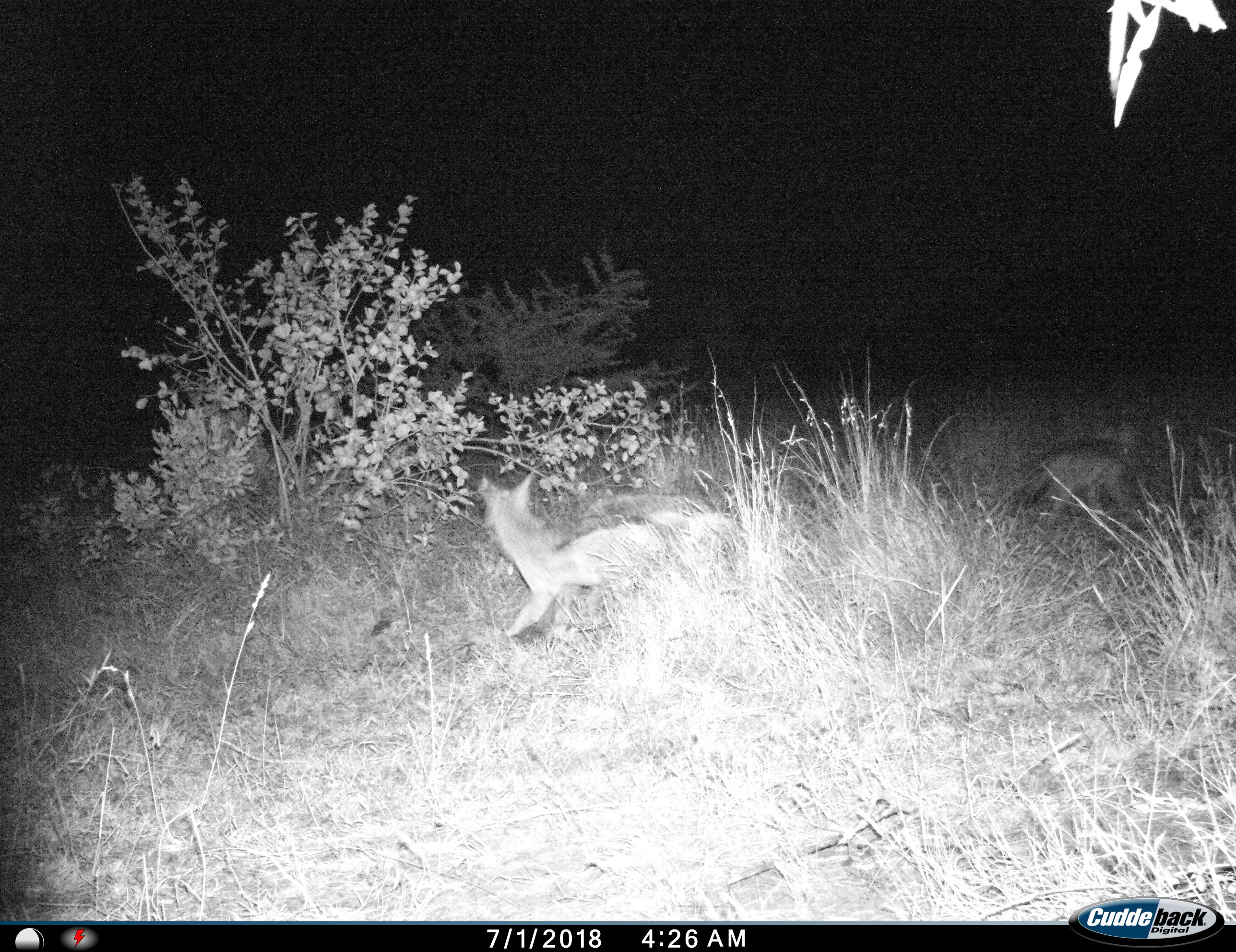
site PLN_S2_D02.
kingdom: Animalia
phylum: Chordata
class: Mammalia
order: Carnivora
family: Canidae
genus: Lupulella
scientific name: Lupulella mesomelas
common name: black-backed jackal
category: jackalblackbacked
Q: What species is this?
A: Jackalblackbacked (black-backed jackal) (Lupulella mesomelas).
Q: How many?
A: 2.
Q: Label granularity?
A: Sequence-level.